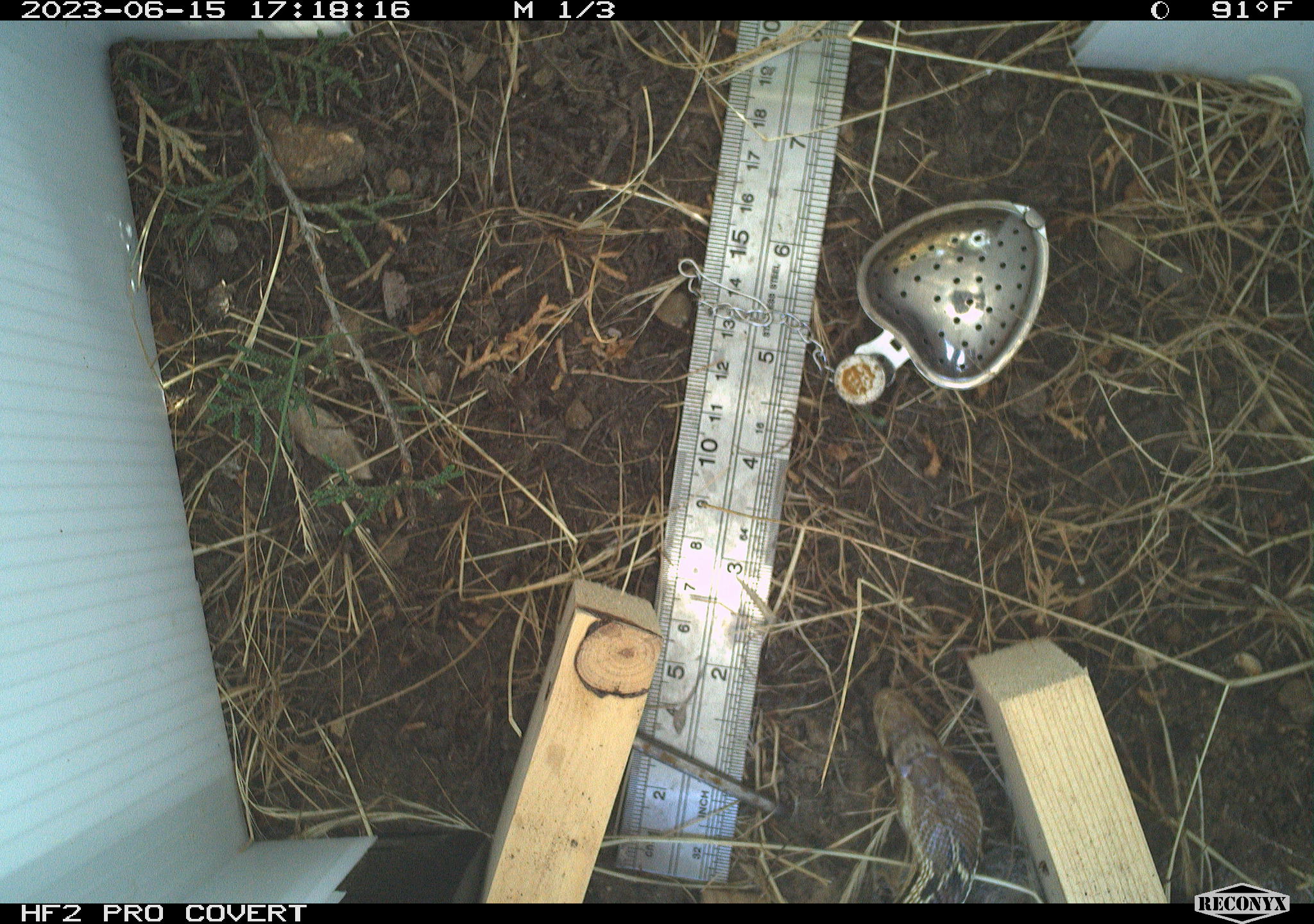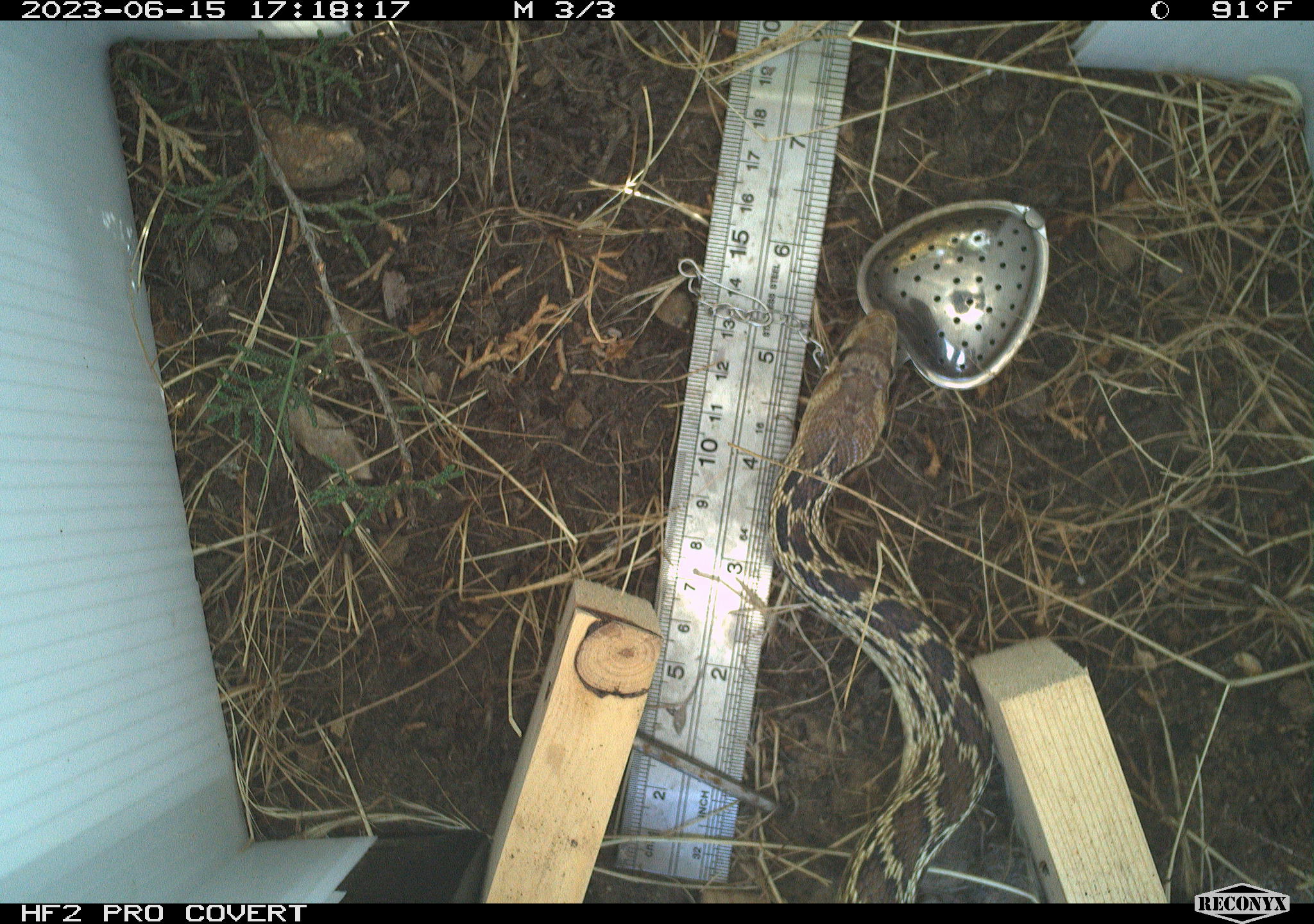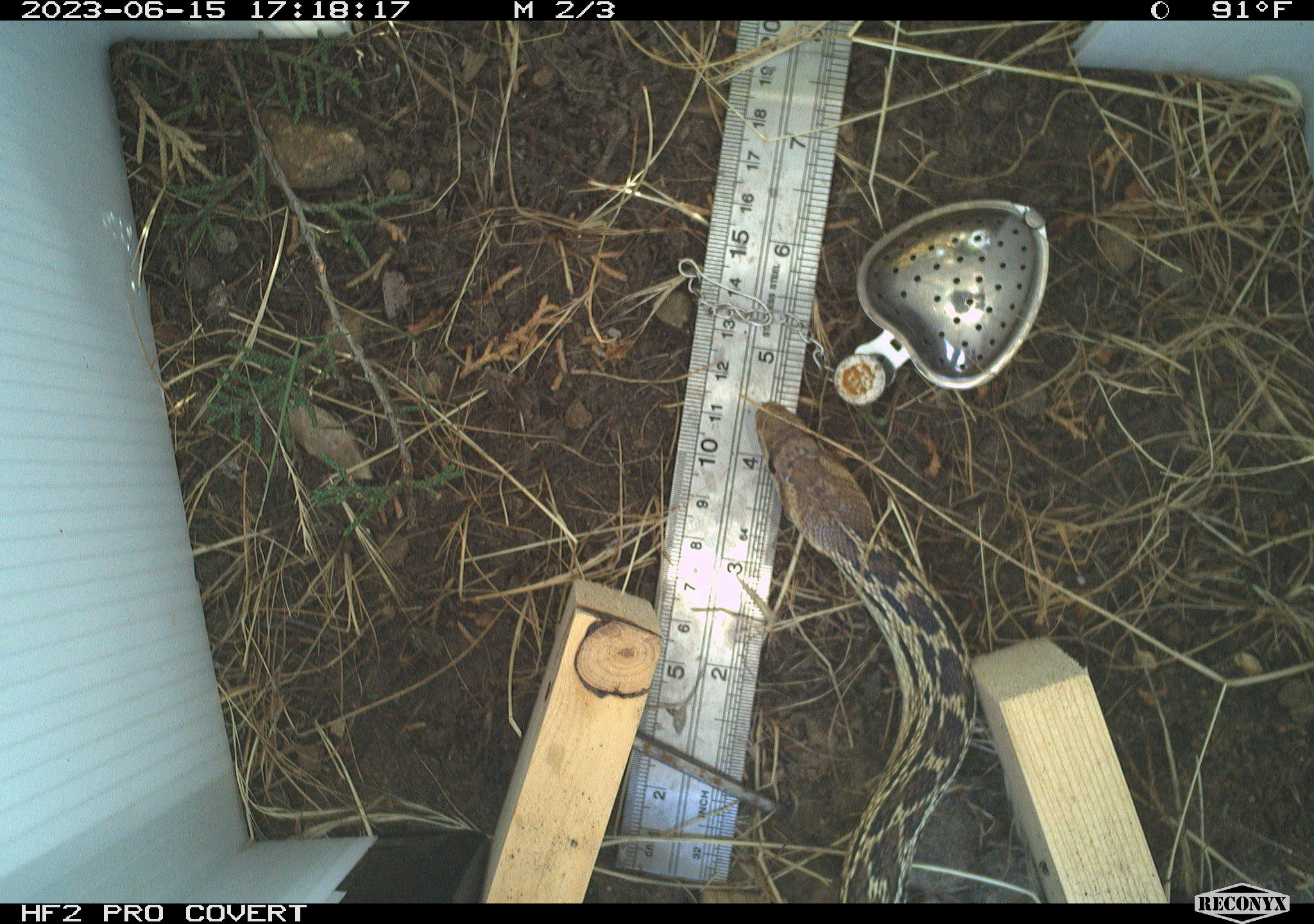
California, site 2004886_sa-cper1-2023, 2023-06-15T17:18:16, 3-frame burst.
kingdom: Animalia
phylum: Chordata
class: Reptilia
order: Squamata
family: Colubridae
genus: Pituophis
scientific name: Pituophis catenifer catenifer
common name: pacific gophersnake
Pacific gophersnake (Pituophis catenifer catenifer).